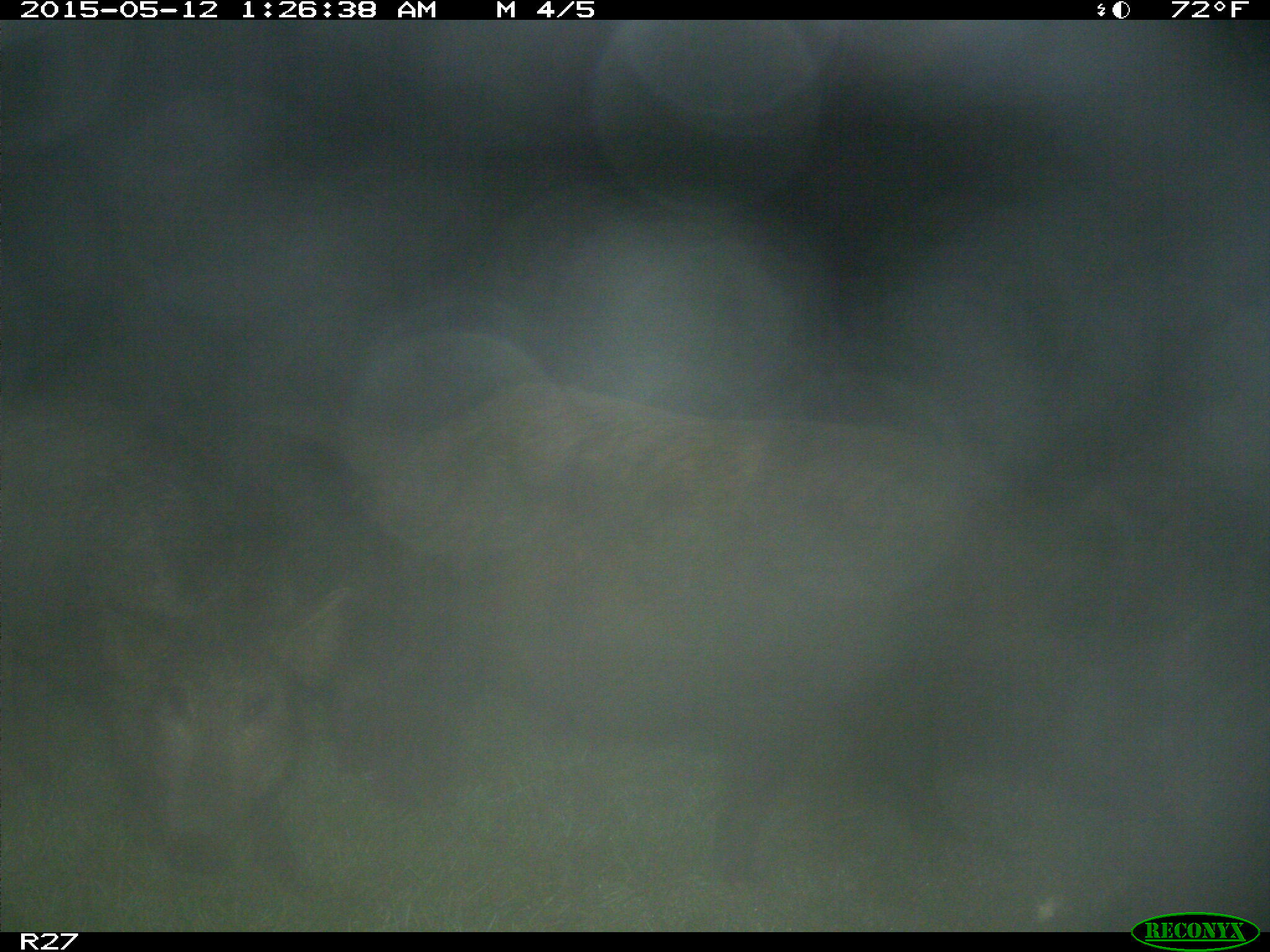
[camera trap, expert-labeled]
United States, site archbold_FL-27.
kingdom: Animalia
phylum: Chordata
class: Mammalia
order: Artiodactyla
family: Suidae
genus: Sus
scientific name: Sus scrofa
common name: wild boar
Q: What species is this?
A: Sus scrofa (wild boar).